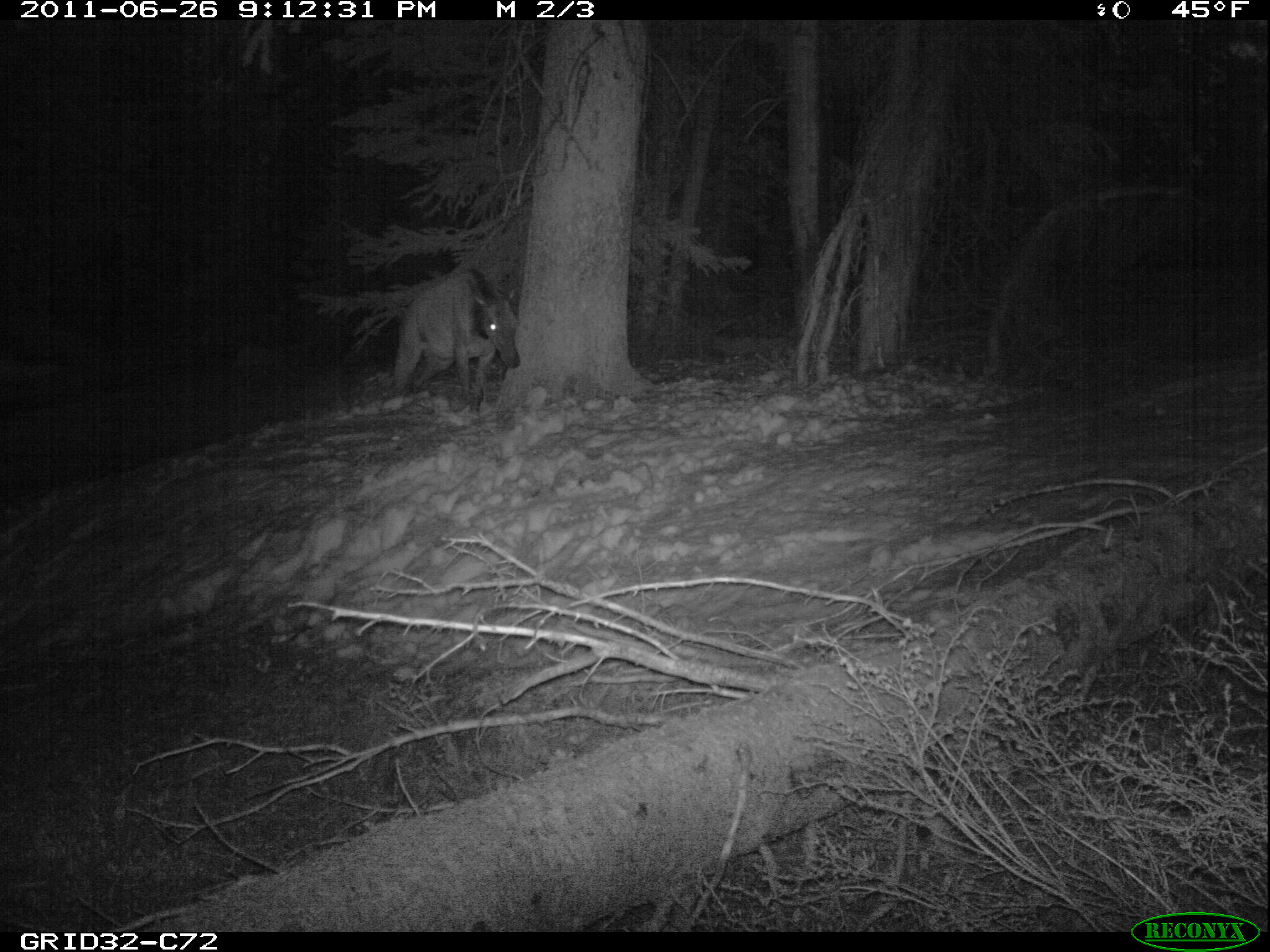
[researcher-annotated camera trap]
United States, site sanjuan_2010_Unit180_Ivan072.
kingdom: Animalia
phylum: Chordata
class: Mammalia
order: Artiodactyla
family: Cervidae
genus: Cervus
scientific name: Cervus elaphus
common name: red deer